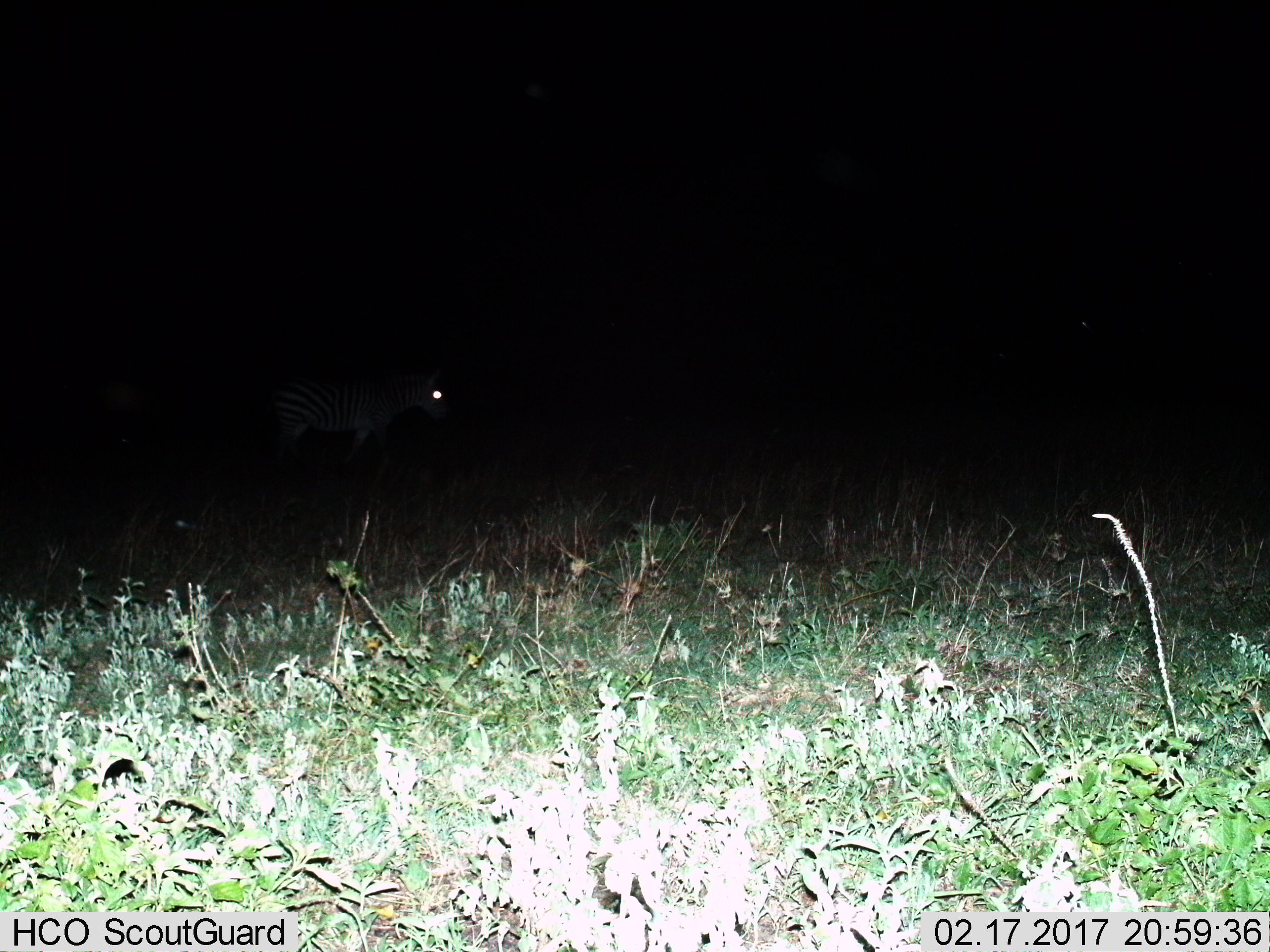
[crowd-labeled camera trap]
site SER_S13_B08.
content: unidentified animal